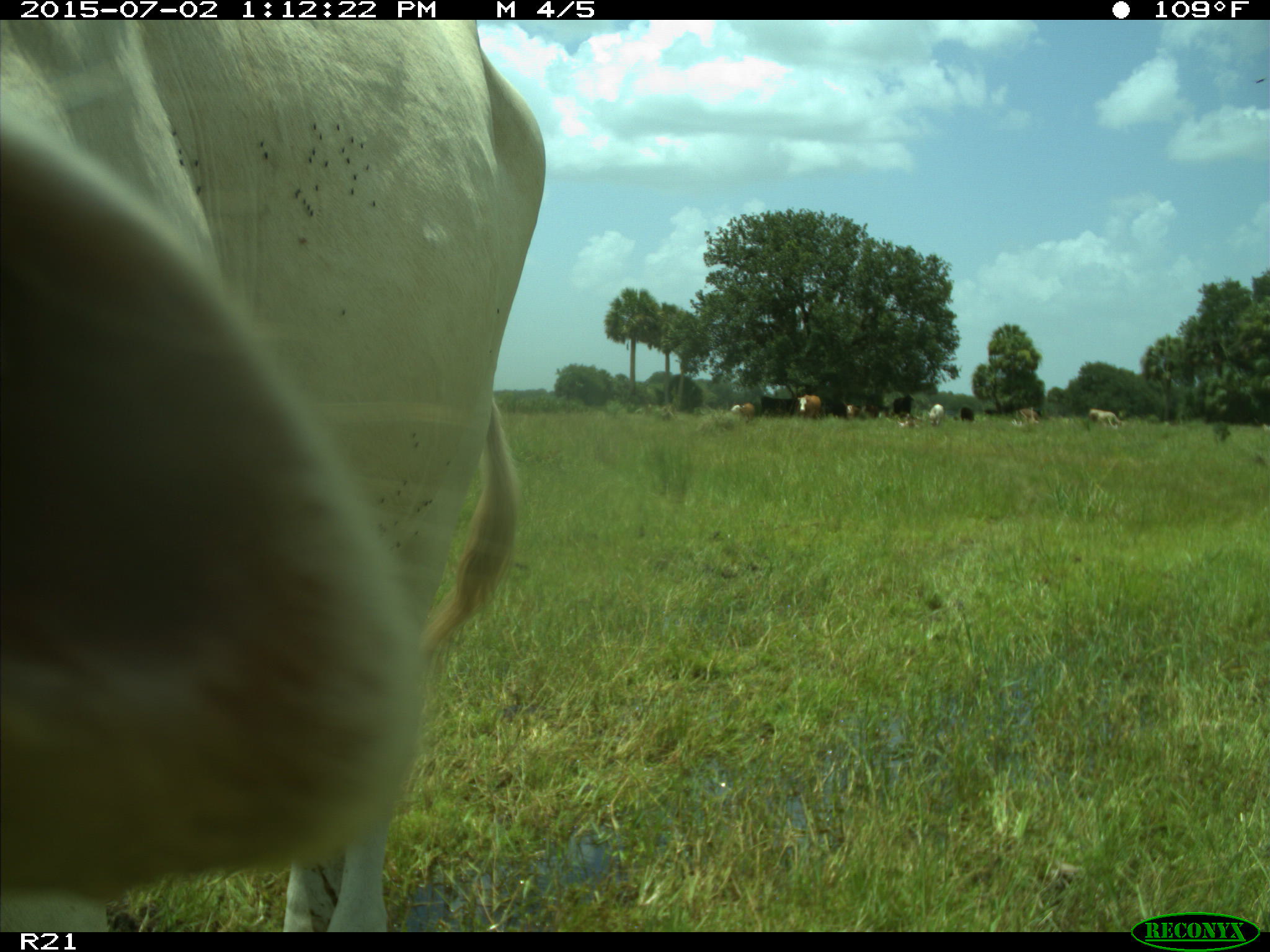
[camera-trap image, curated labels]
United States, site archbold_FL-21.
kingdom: Animalia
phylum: Chordata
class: Mammalia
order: Artiodactyla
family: Bovidae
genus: Bos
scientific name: Bos taurus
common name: domestic cow